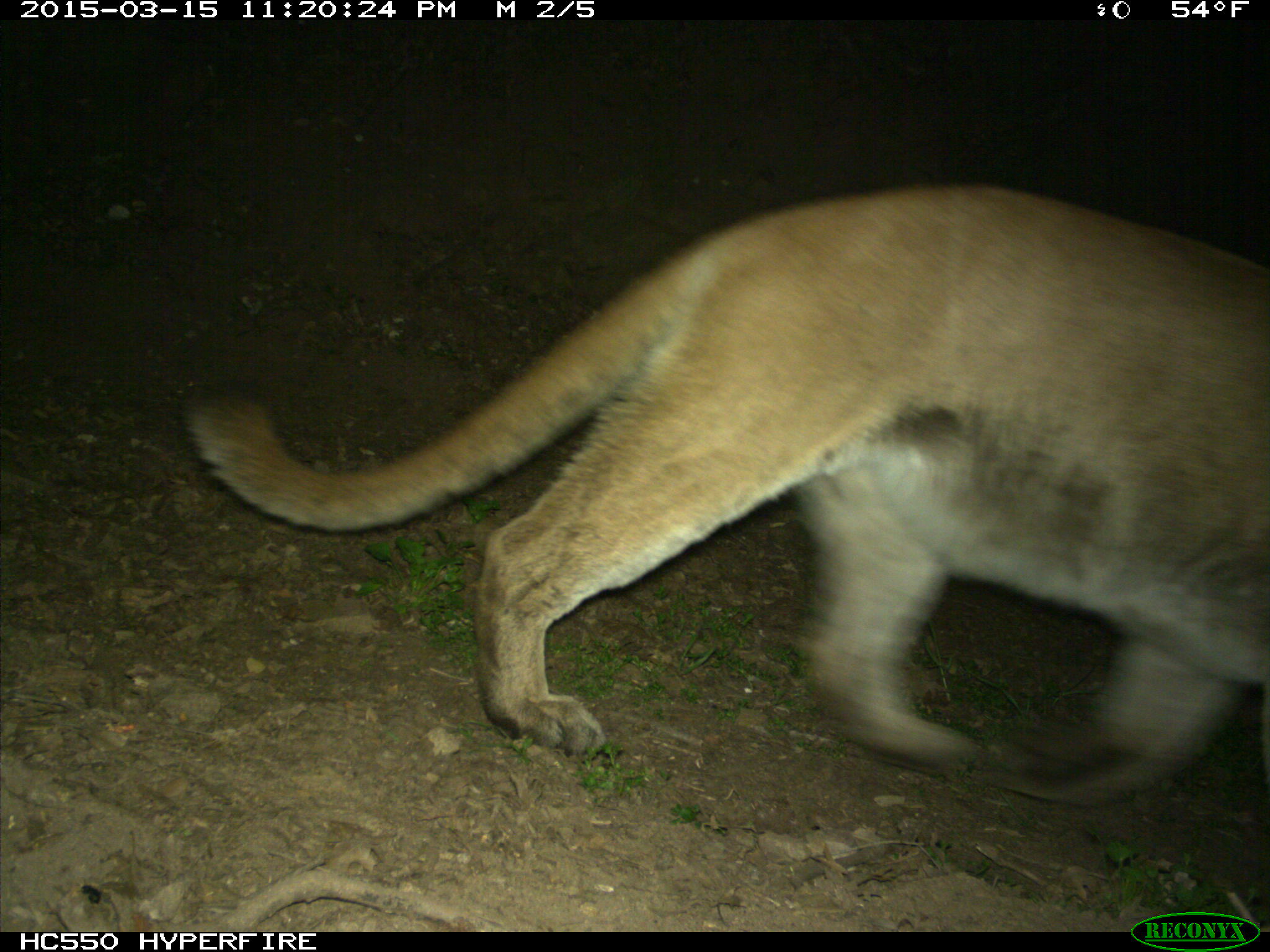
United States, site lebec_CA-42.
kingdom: Animalia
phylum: Chordata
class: Mammalia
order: Carnivora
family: Felidae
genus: Puma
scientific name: Puma concolor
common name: mountain lion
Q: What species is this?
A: Puma concolor (mountain lion).